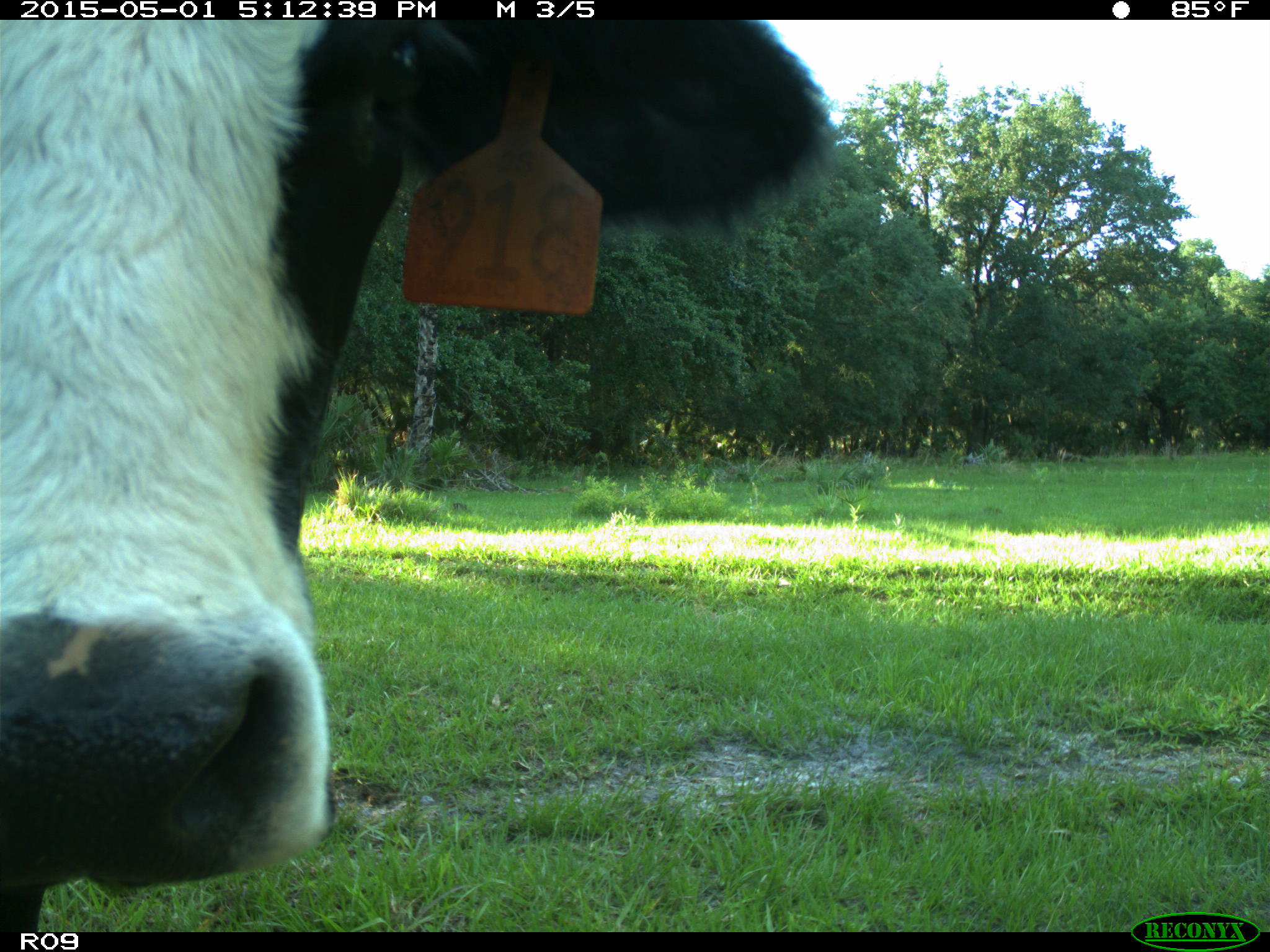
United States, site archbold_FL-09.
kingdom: Animalia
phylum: Chordata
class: Mammalia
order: Artiodactyla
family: Bovidae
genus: Bos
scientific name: Bos taurus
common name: domestic cow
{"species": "Bos taurus (domestic cow)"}